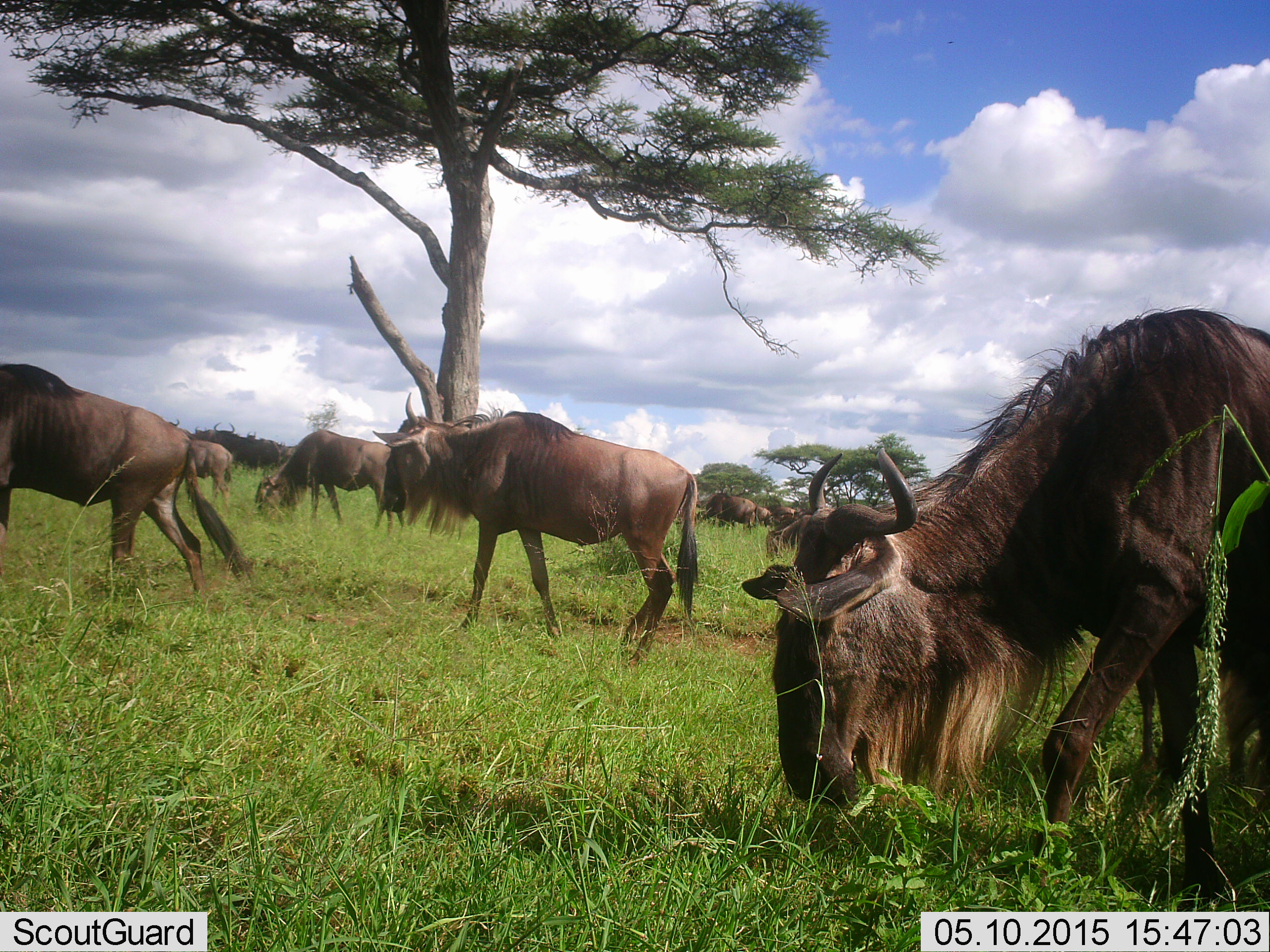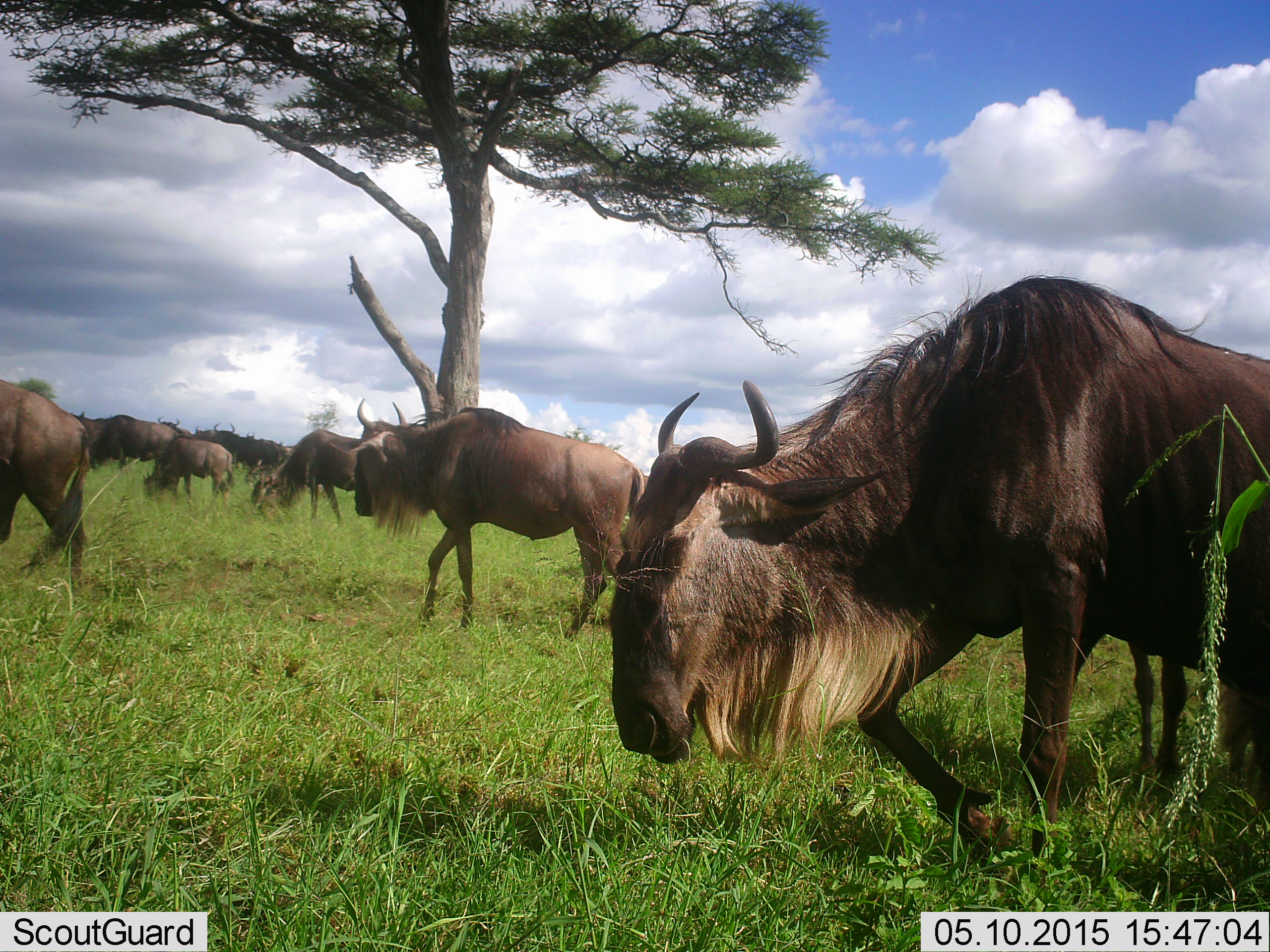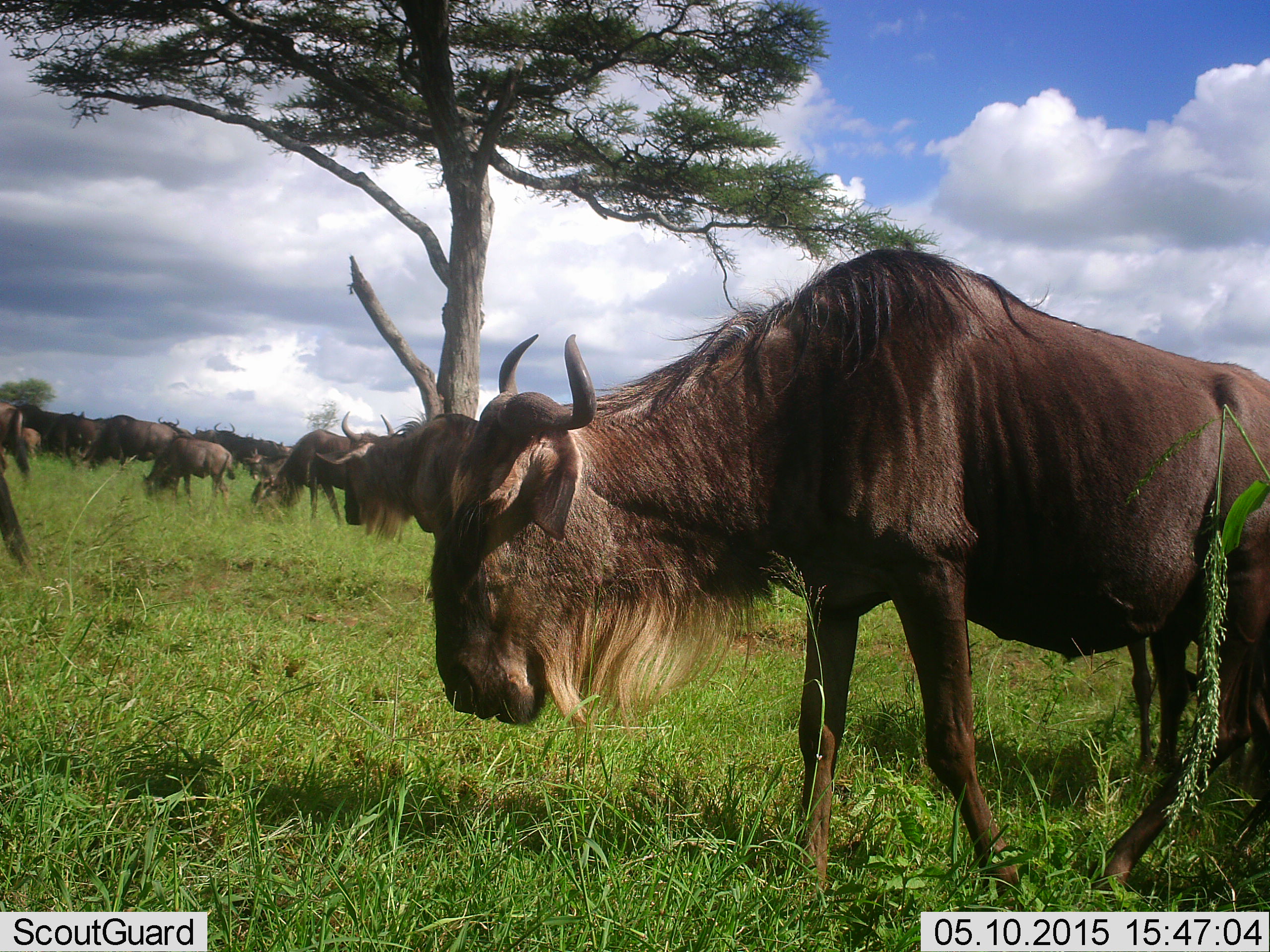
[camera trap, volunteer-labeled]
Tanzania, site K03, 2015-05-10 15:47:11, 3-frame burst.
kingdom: Animalia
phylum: Chordata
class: Mammalia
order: Artiodactyla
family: Bovidae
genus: Connochaetes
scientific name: Connochaetes taurinus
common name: blue wildebeest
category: wildebeest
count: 11-50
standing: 40%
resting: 0%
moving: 100%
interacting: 0%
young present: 10%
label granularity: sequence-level